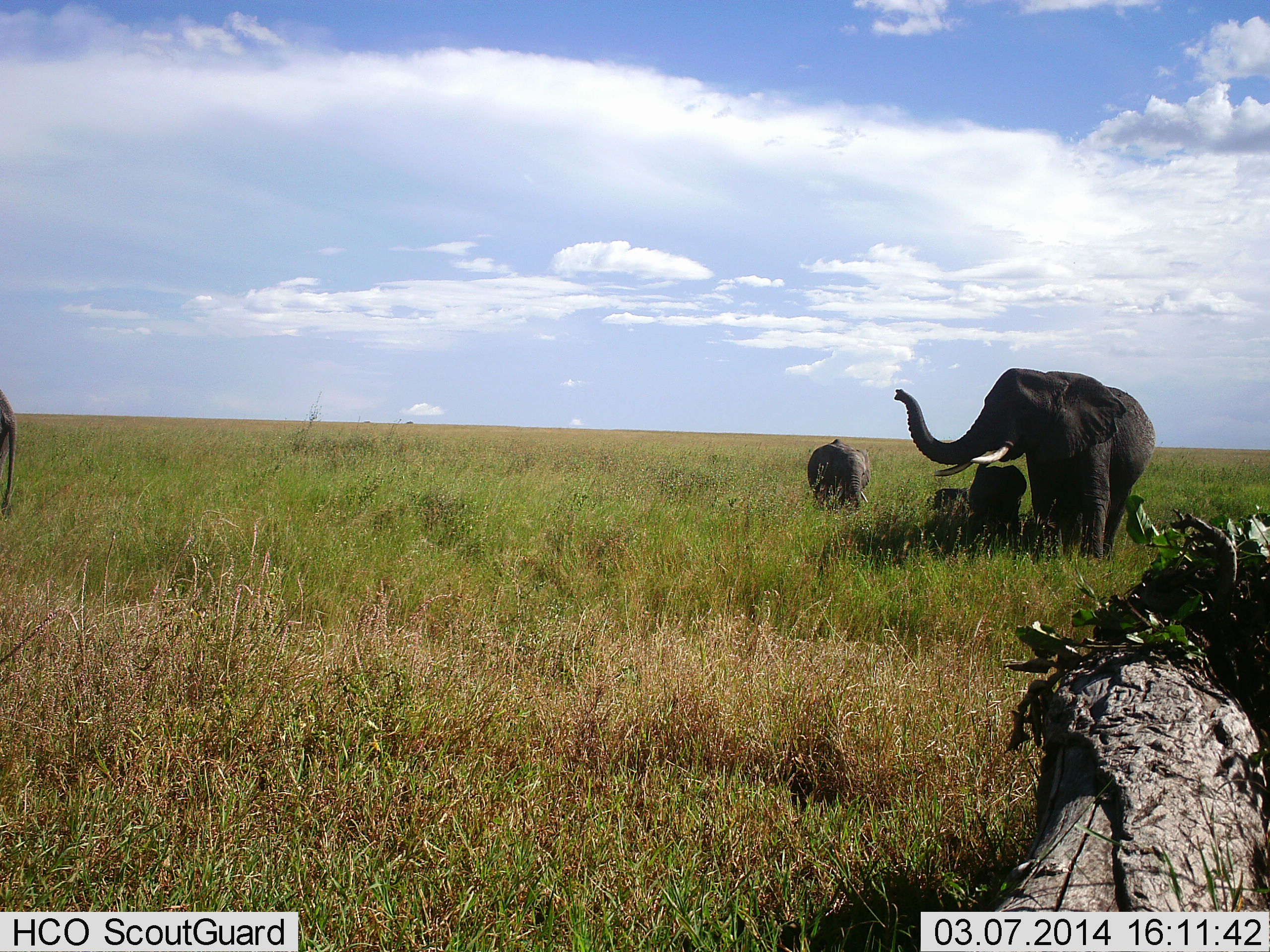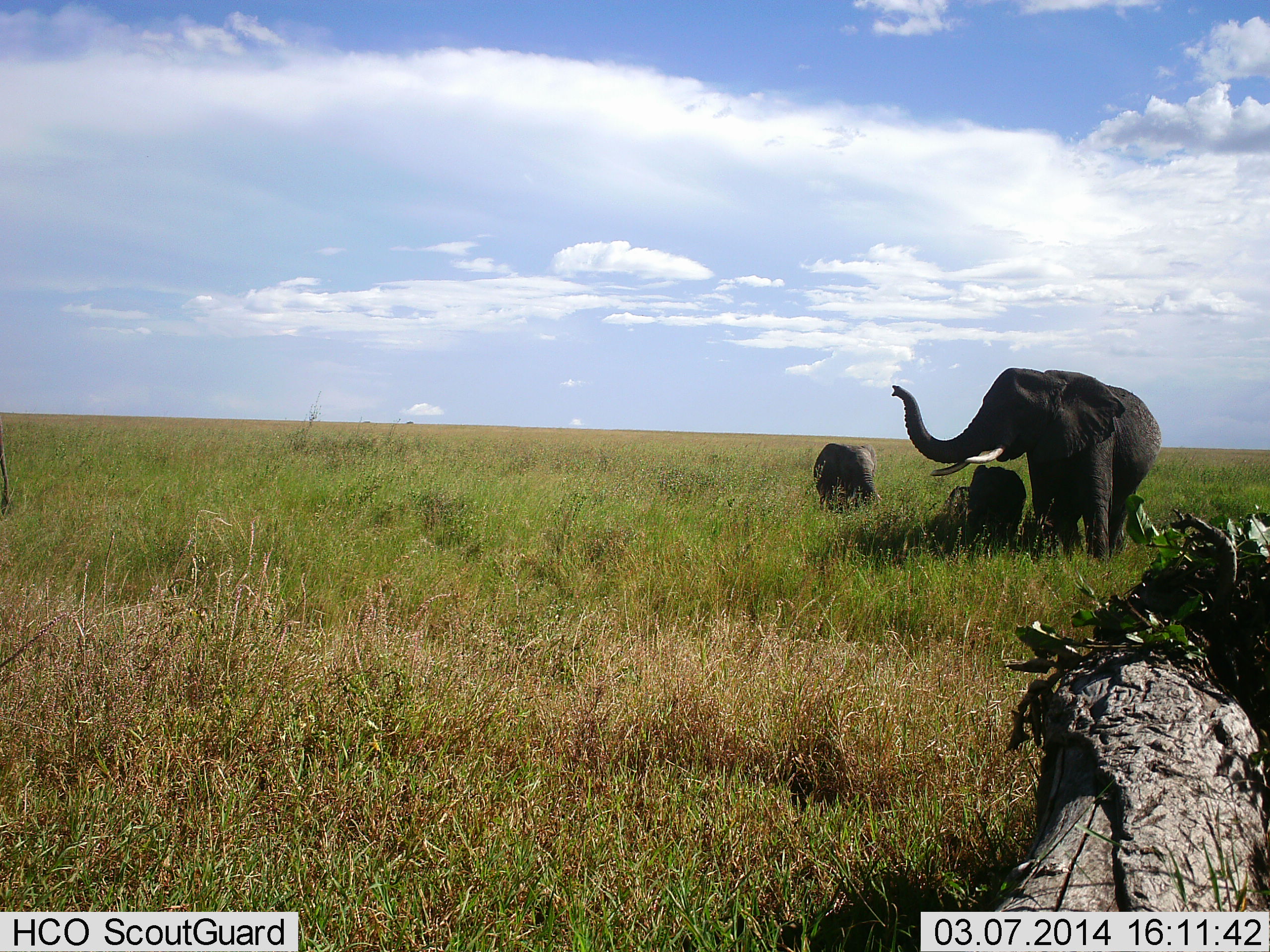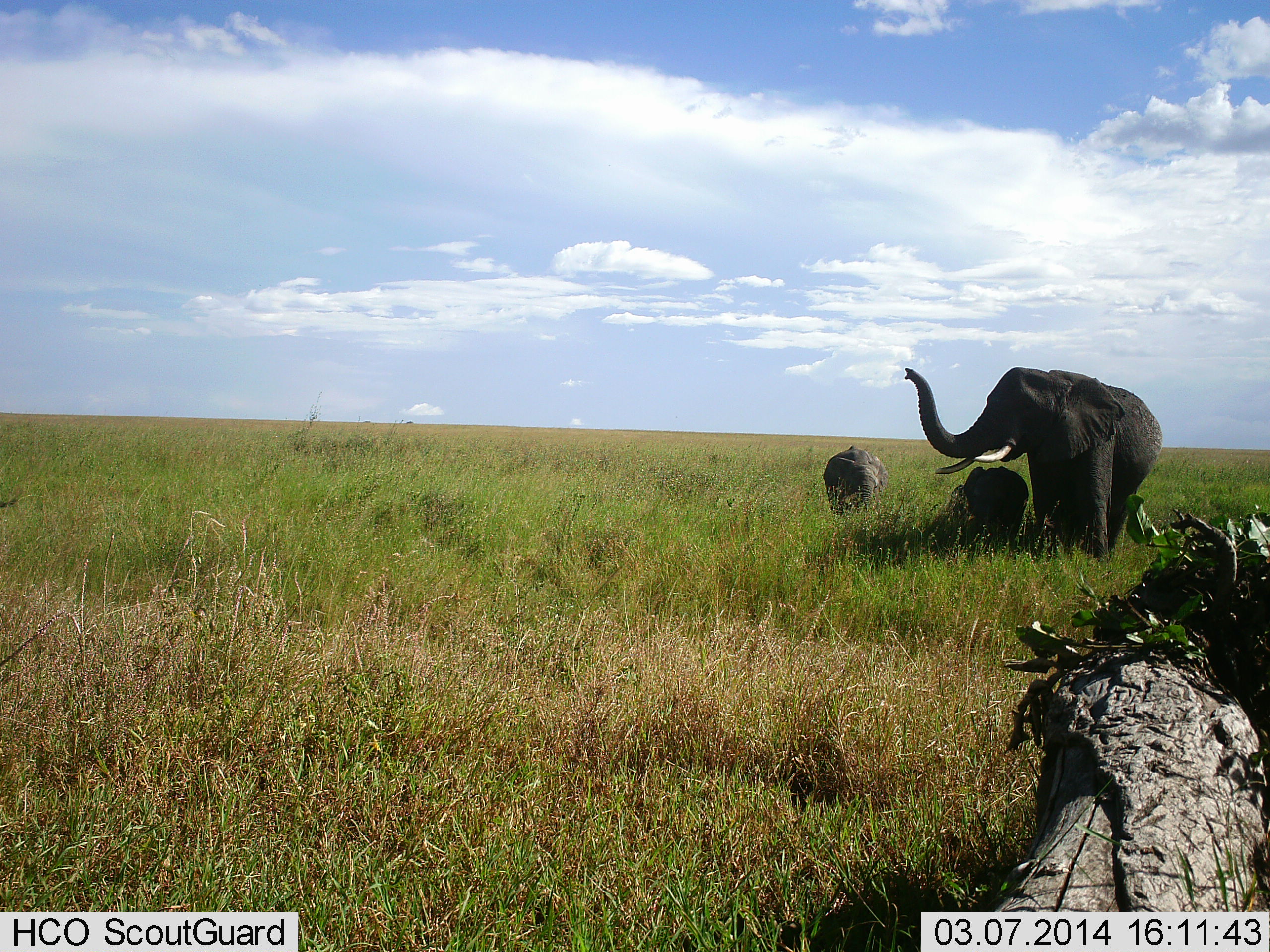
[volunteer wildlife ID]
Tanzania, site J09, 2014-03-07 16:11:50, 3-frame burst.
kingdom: Animalia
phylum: Chordata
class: Mammalia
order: Proboscidea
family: Elephantidae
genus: Loxodonta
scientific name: Loxodonta africana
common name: african bush elephant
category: elephant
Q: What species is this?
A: Elephant (african bush elephant) (Loxodonta africana).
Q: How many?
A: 4.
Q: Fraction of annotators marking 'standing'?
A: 100%.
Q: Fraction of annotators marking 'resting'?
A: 20%.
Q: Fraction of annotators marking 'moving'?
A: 10%.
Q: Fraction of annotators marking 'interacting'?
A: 20%.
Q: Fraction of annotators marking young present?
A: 100%.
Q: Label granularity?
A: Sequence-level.